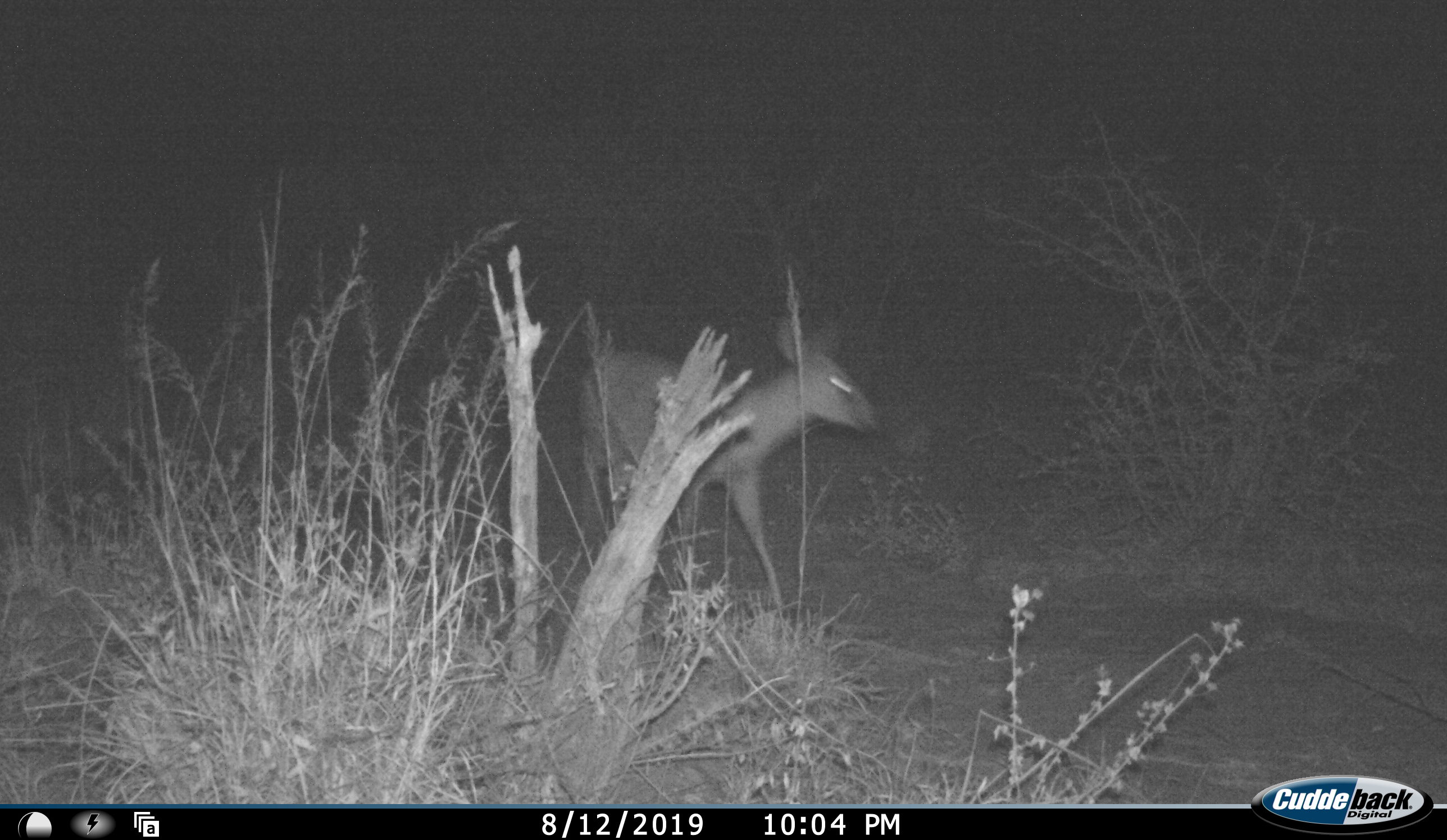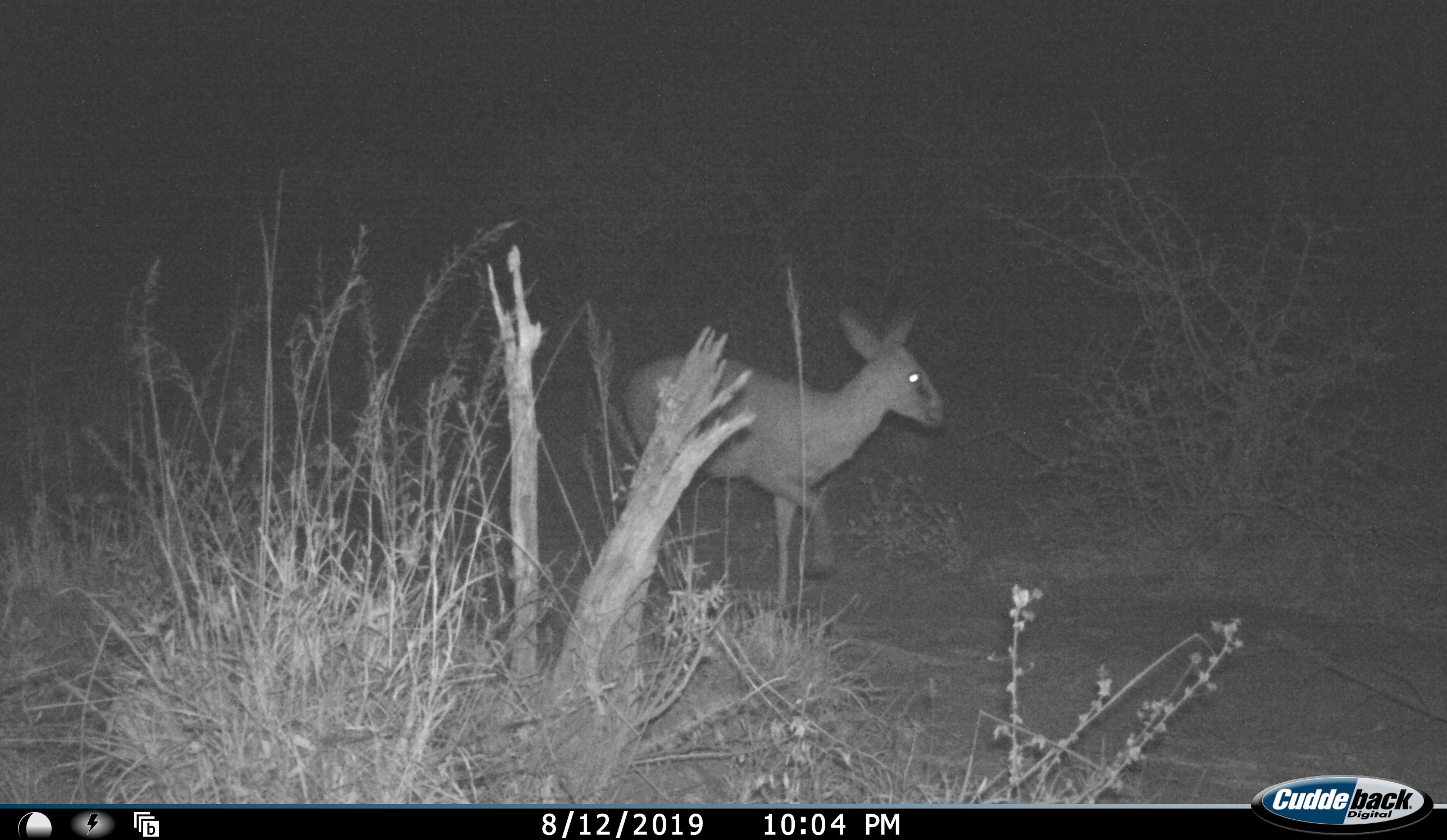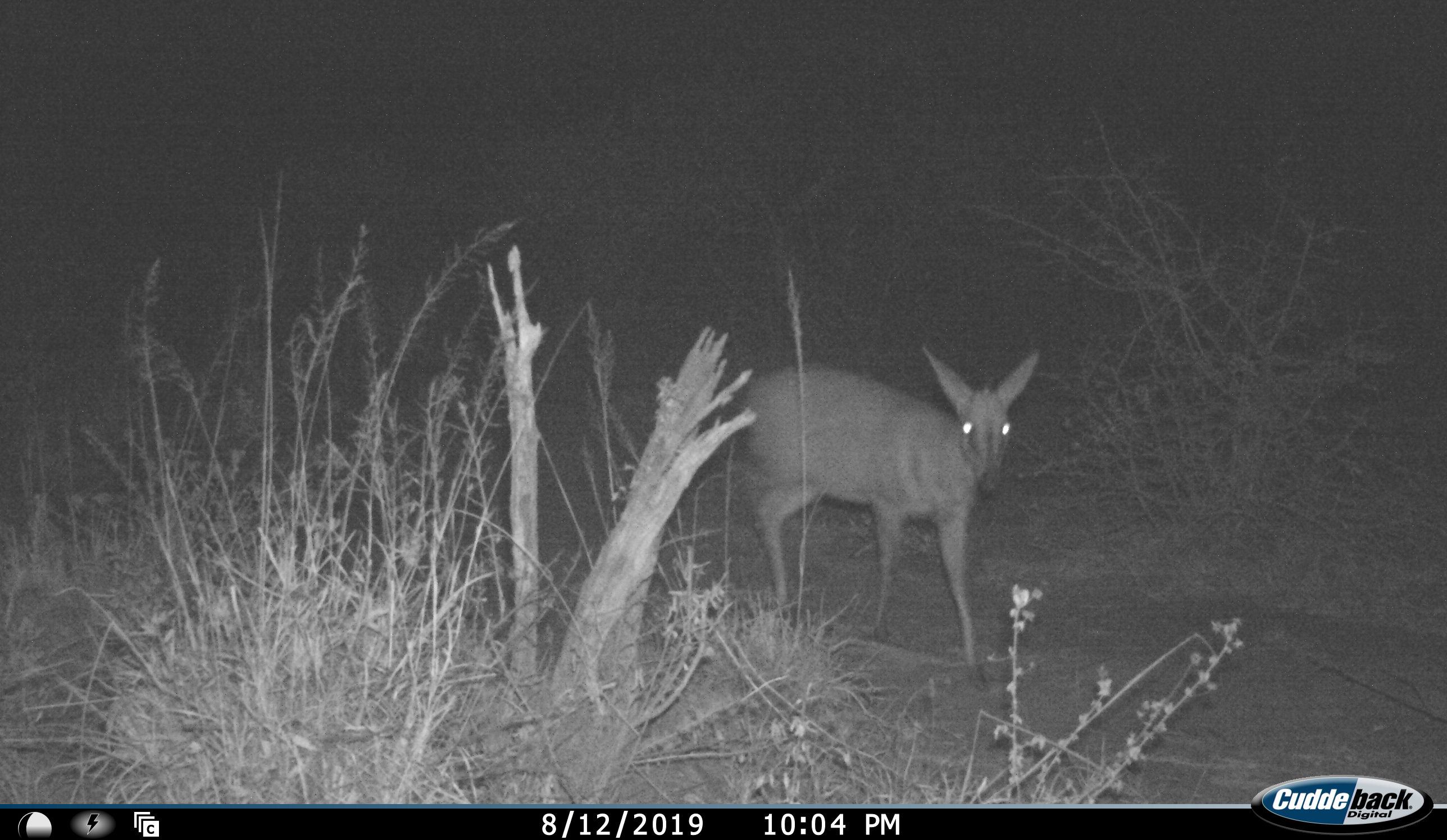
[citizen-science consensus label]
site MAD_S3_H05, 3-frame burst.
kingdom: Animalia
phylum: Chordata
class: Mammalia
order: Artiodactyla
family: Bovidae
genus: Sylvicapra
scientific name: Sylvicapra grimmia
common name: common duiker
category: duikercommongrey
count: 1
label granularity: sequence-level